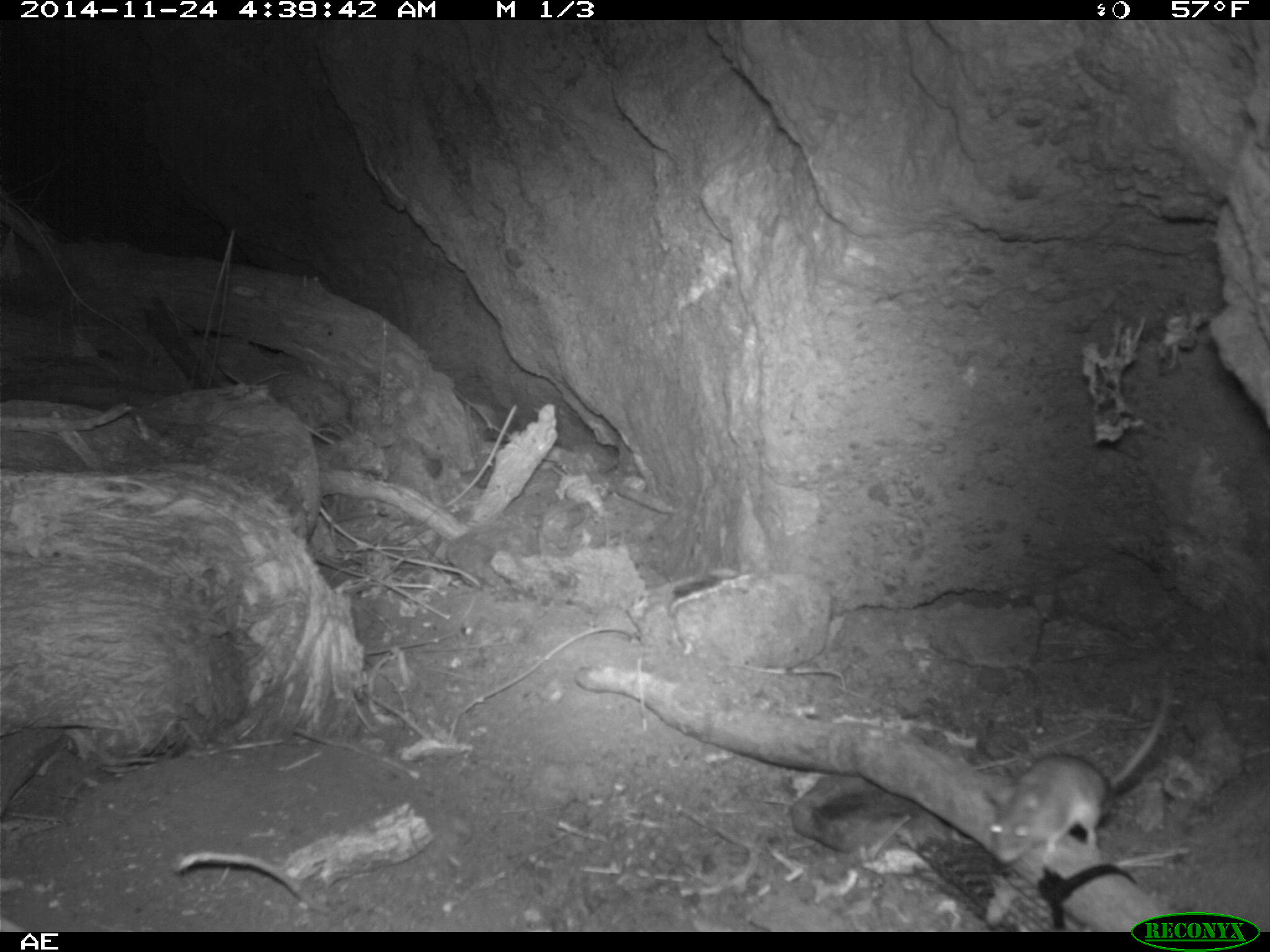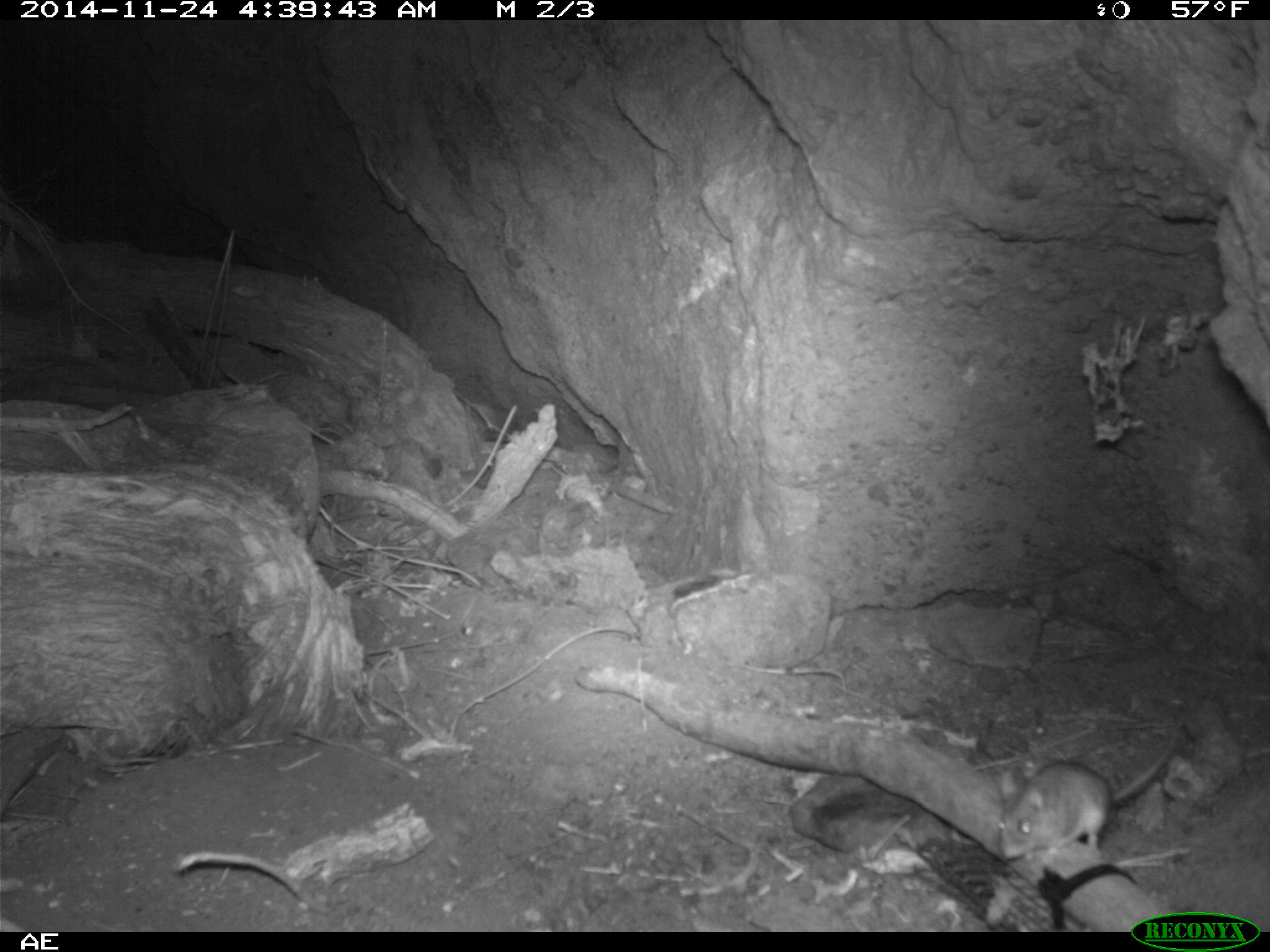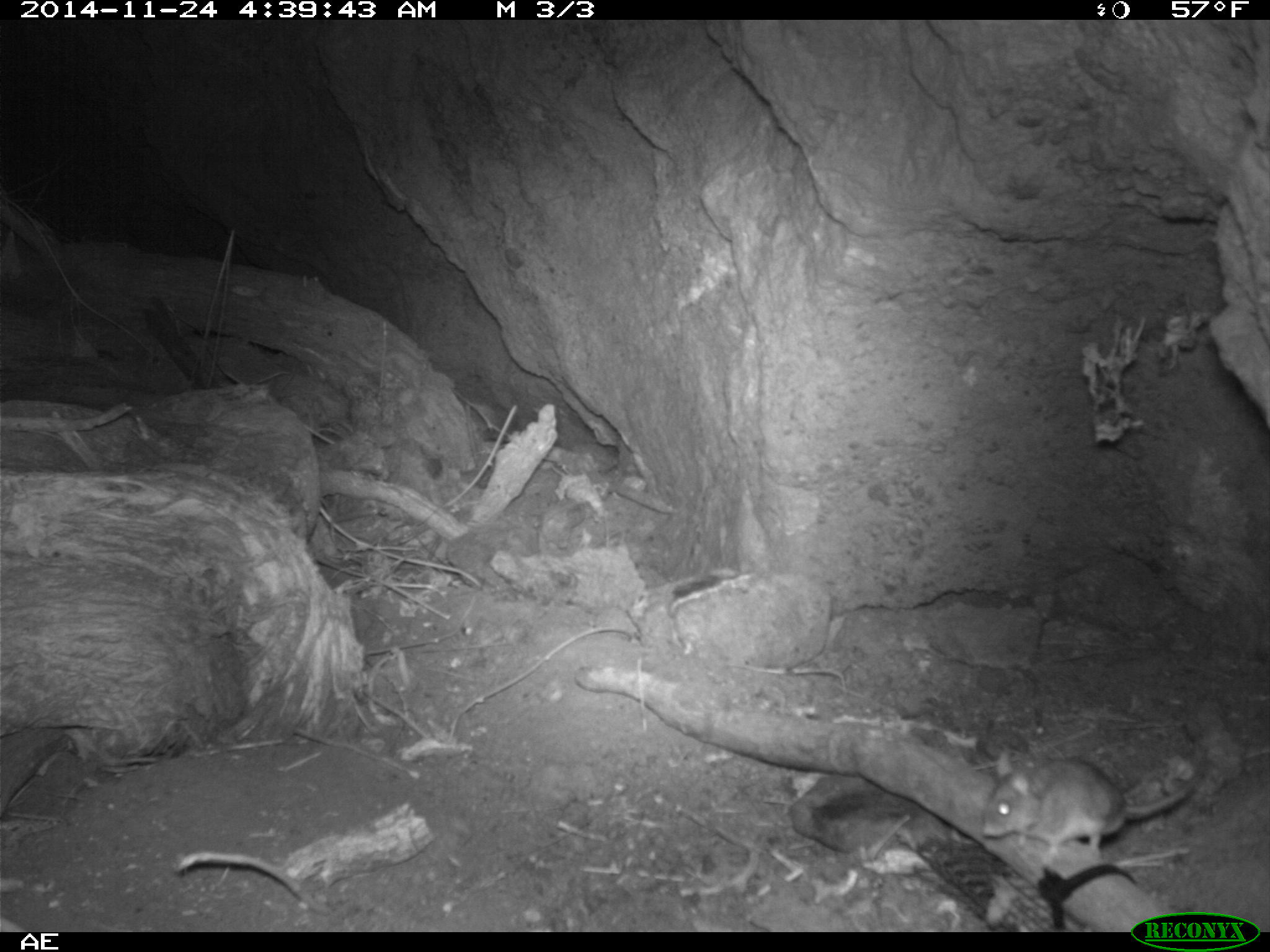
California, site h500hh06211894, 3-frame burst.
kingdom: Animalia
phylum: Chordata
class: Mammalia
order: Rodentia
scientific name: Rodentia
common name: rodent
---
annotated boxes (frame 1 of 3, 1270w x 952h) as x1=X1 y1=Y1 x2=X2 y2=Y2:
rodent: x1=984 y1=672 x2=1175 y2=866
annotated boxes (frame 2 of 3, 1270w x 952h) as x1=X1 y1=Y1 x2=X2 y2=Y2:
rodent: x1=995 y1=726 x2=1181 y2=863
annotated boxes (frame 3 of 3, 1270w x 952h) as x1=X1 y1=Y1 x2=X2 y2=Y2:
rodent: x1=981 y1=749 x2=1206 y2=863